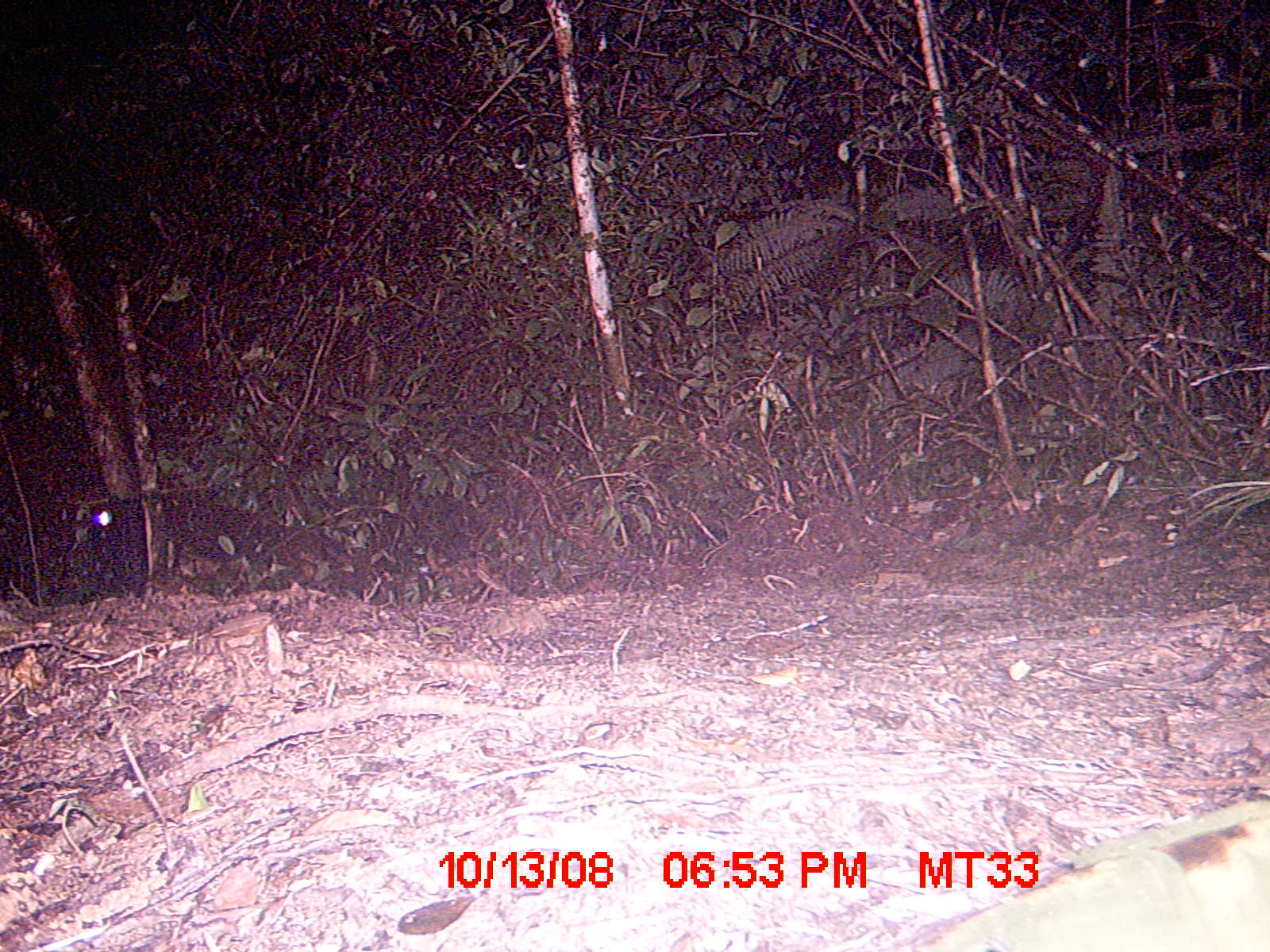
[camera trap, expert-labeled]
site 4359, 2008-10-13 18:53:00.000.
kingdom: Animalia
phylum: Chordata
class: Aves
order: Coraciiformes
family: Brachypteraciidae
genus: Brachypteracias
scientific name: Brachypteracias squamiger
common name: scaly ground-roller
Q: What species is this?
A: Brachypteracias squamiger (scaly ground-roller).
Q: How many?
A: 1.